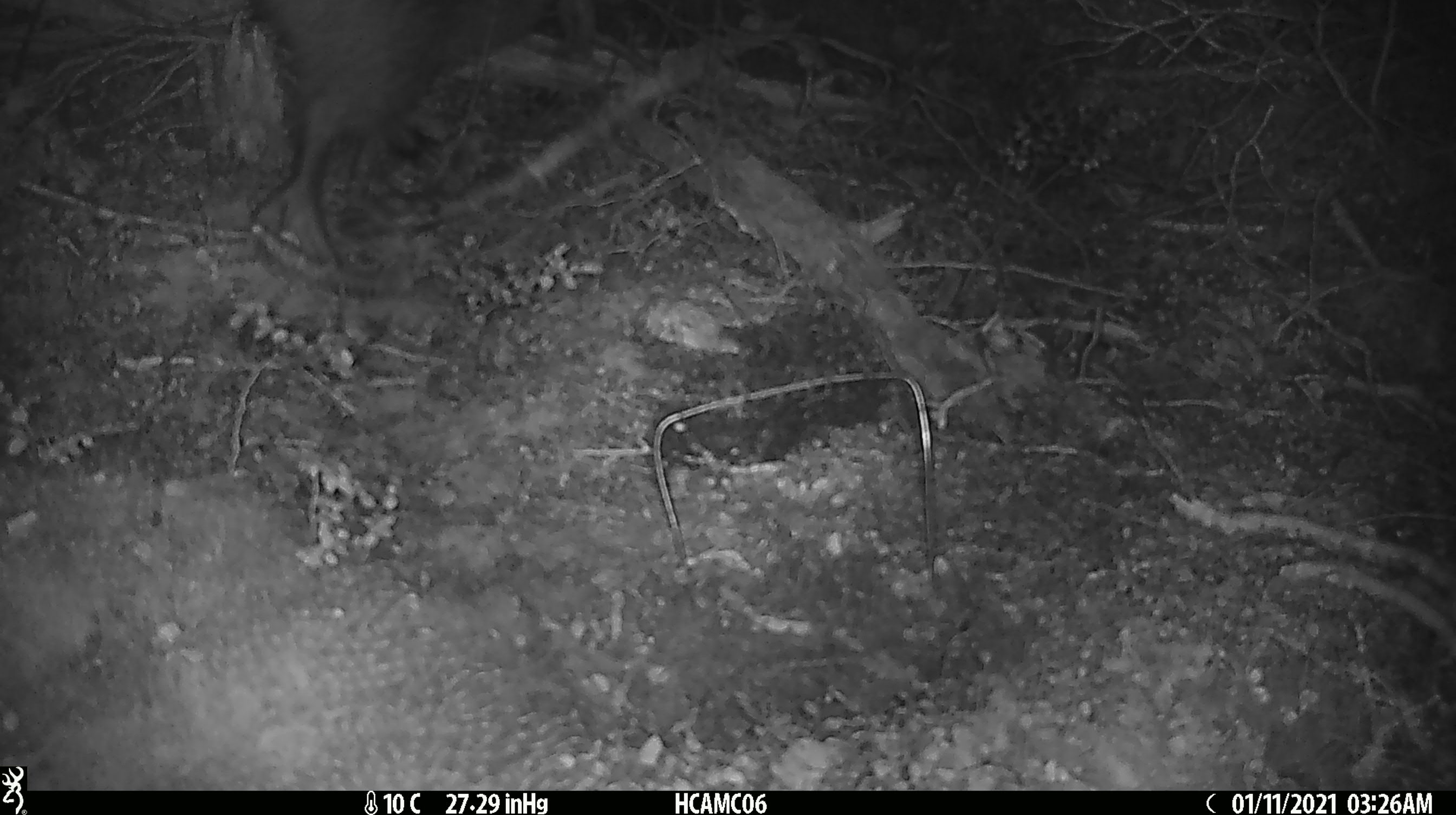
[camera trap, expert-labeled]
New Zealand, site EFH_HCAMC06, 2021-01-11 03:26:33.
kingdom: Animalia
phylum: Chordata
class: Aves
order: Apterygiformes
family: Apterygidae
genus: Apteryx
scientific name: Apteryx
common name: kiwi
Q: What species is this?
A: Kiwi (Apteryx).